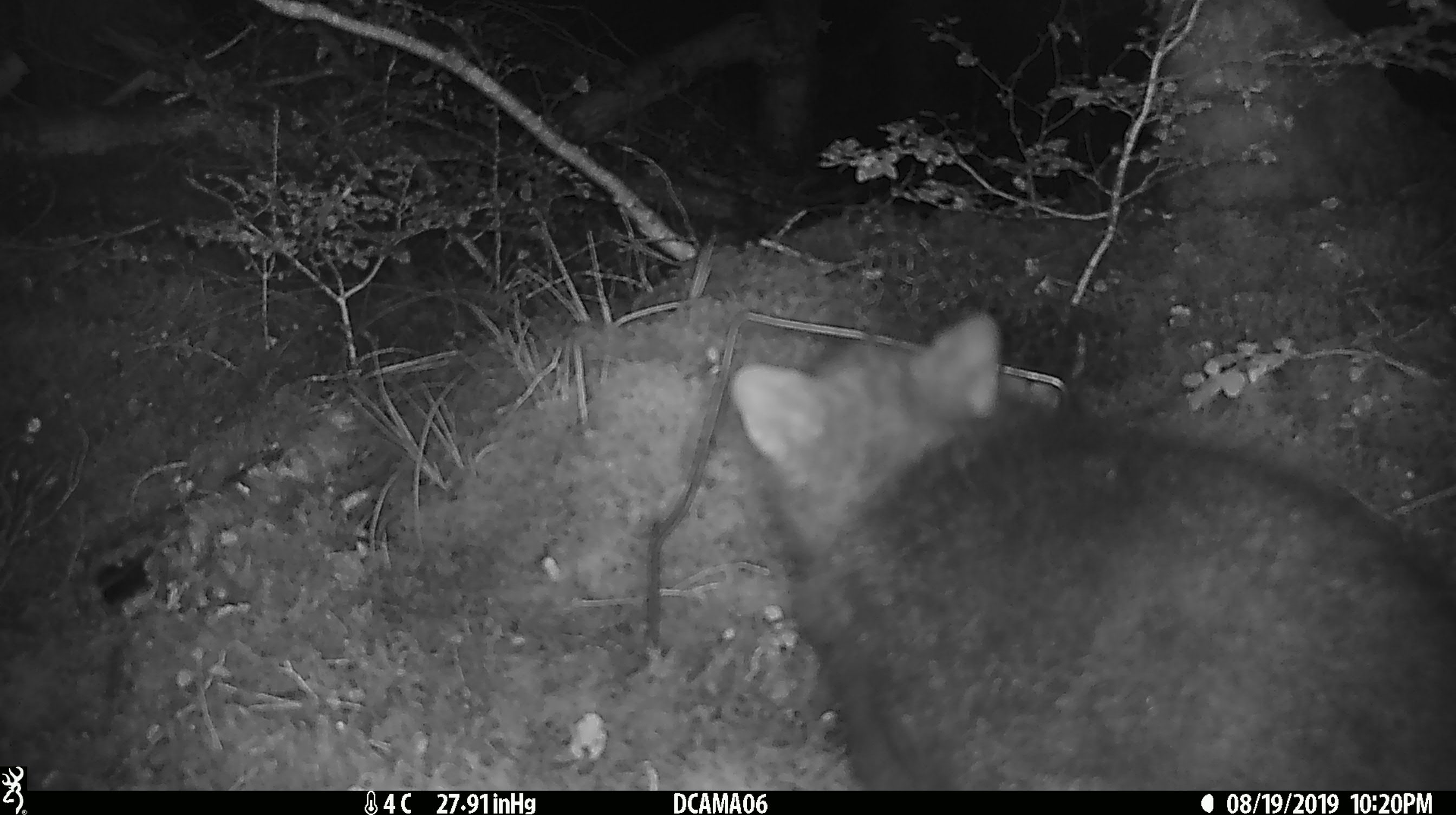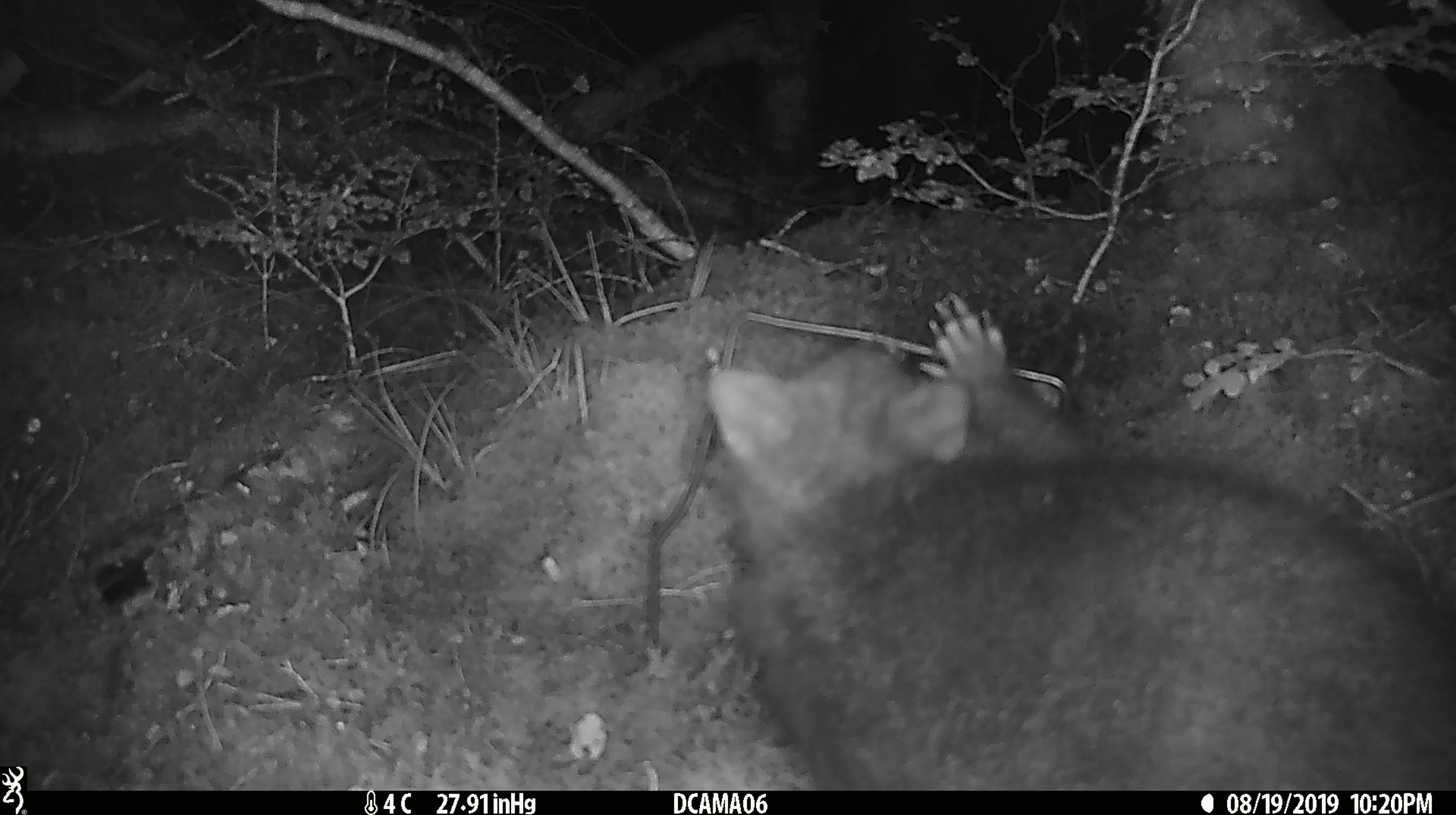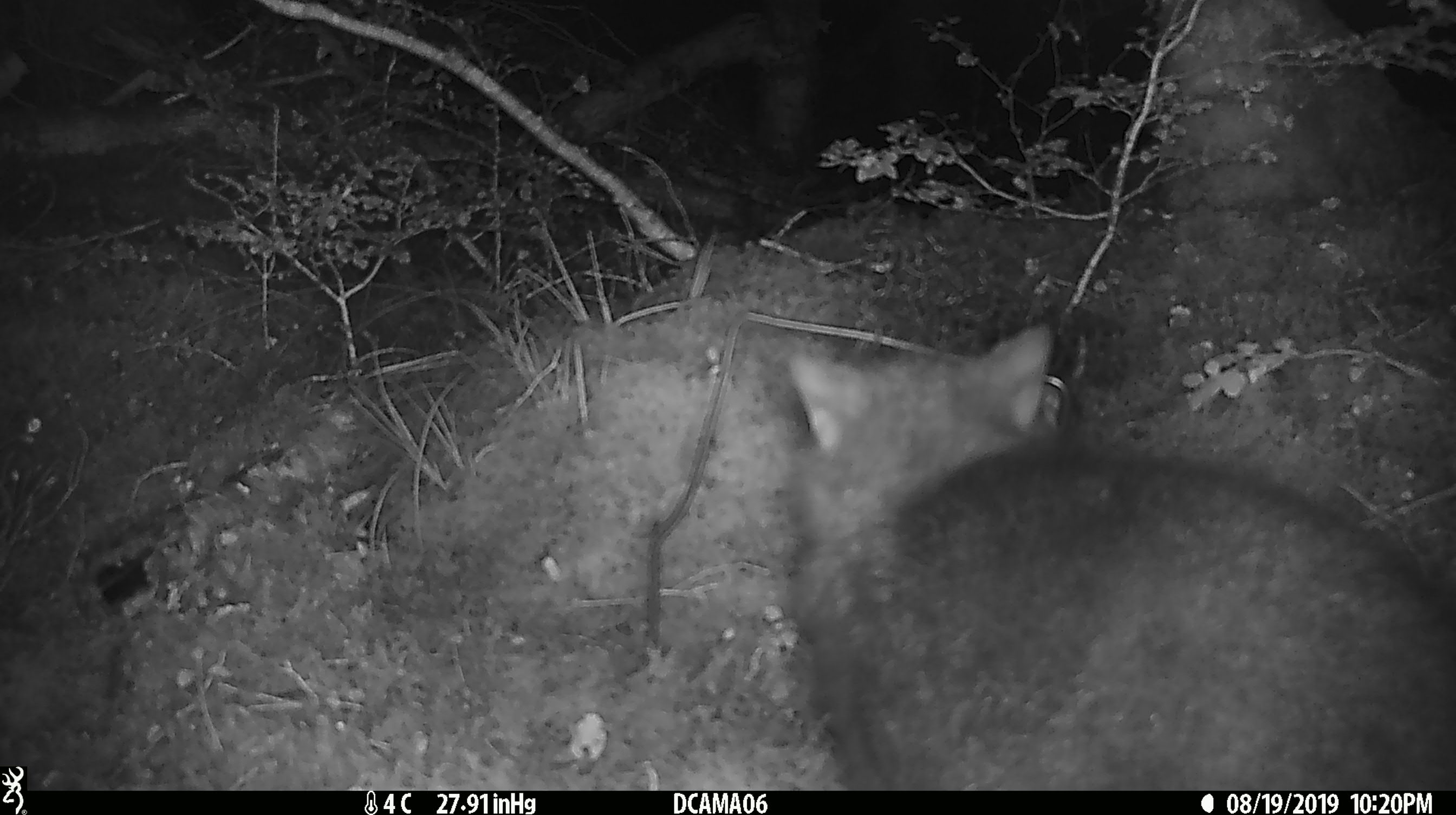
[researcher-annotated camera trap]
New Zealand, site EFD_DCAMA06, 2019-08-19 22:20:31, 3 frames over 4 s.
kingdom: Animalia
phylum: Chordata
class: Mammalia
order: Diprotodontia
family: Phalangeridae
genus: Trichosurus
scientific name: Trichosurus vulpecula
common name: common brushtail possum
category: possum